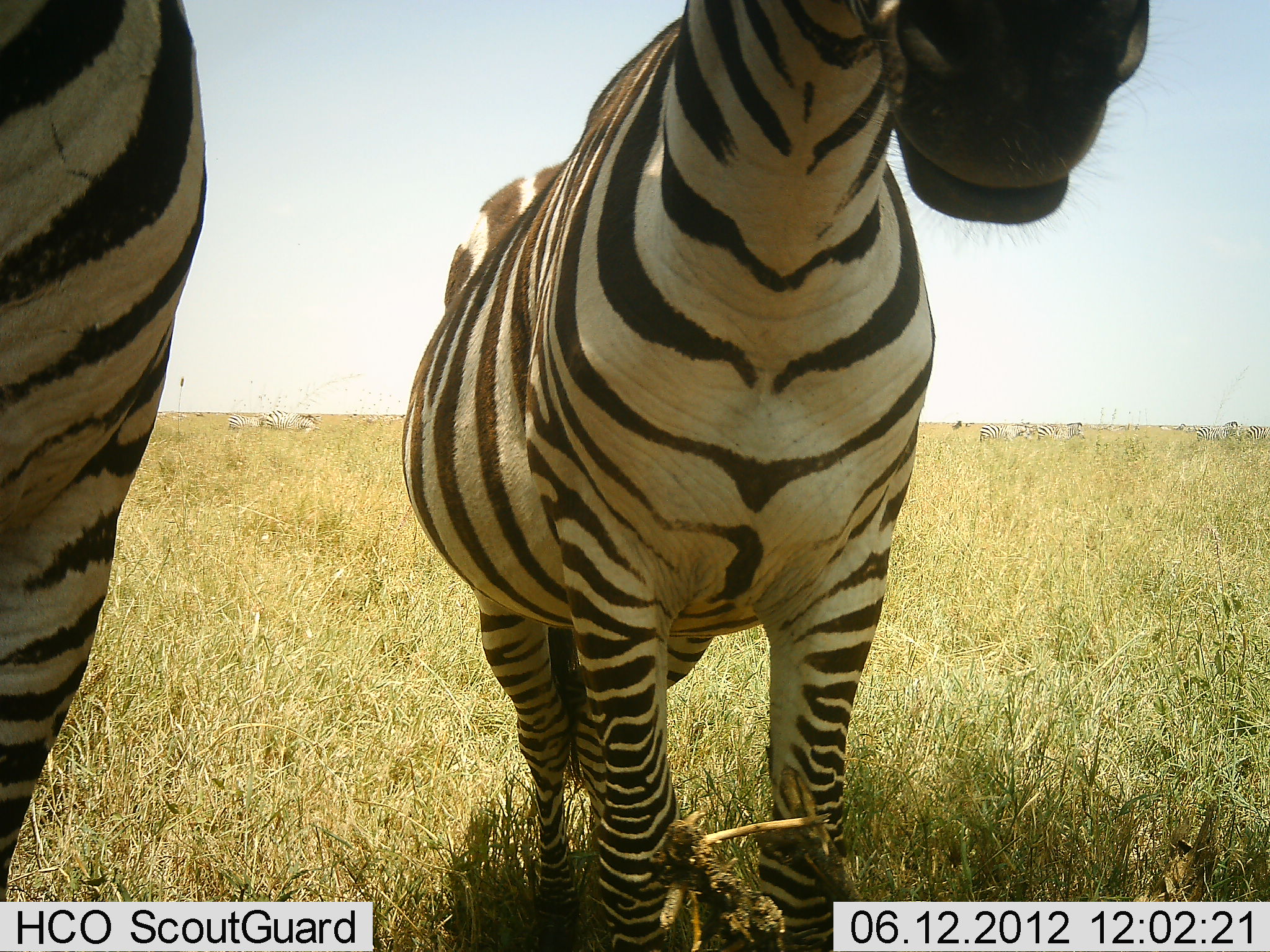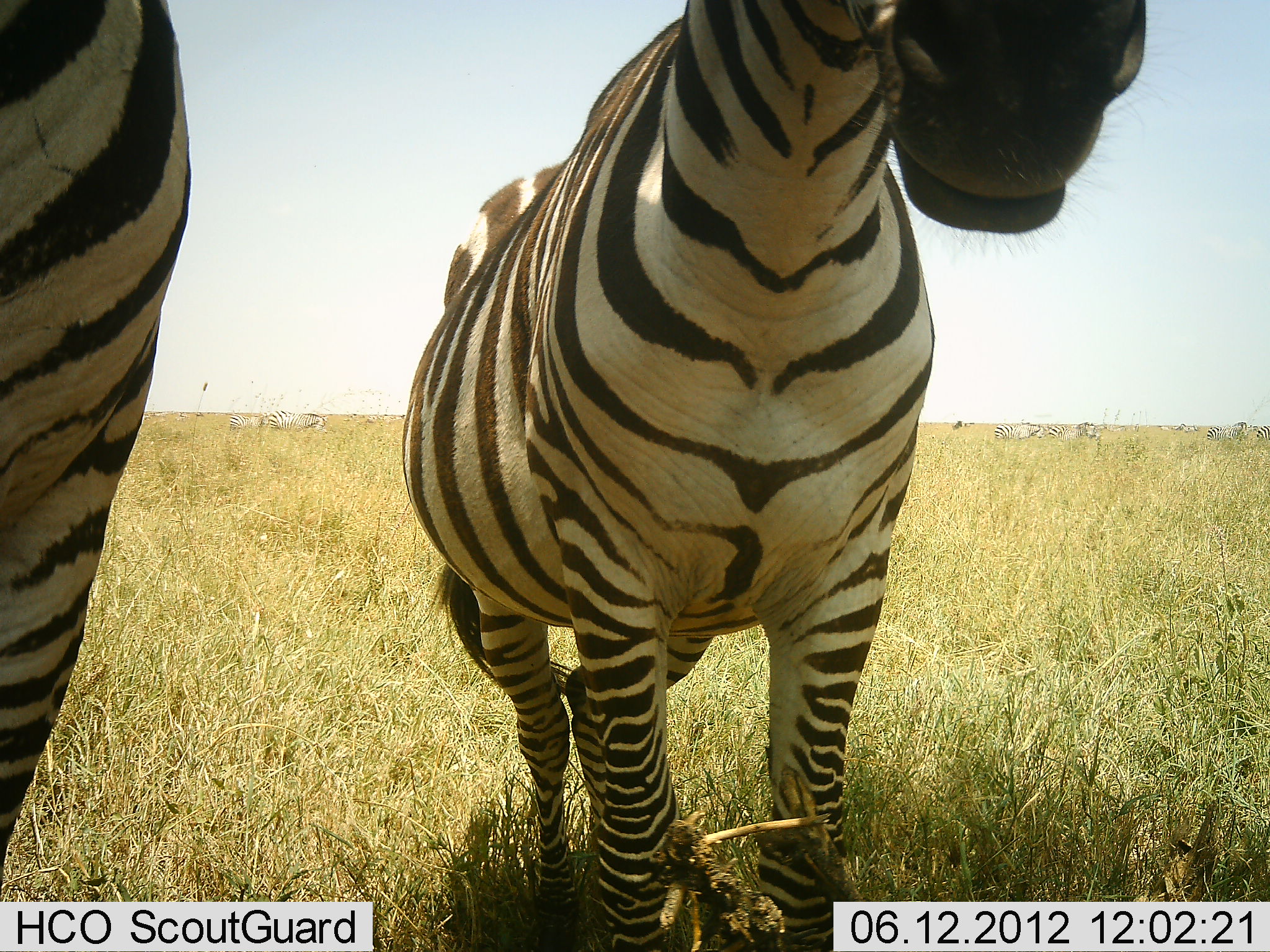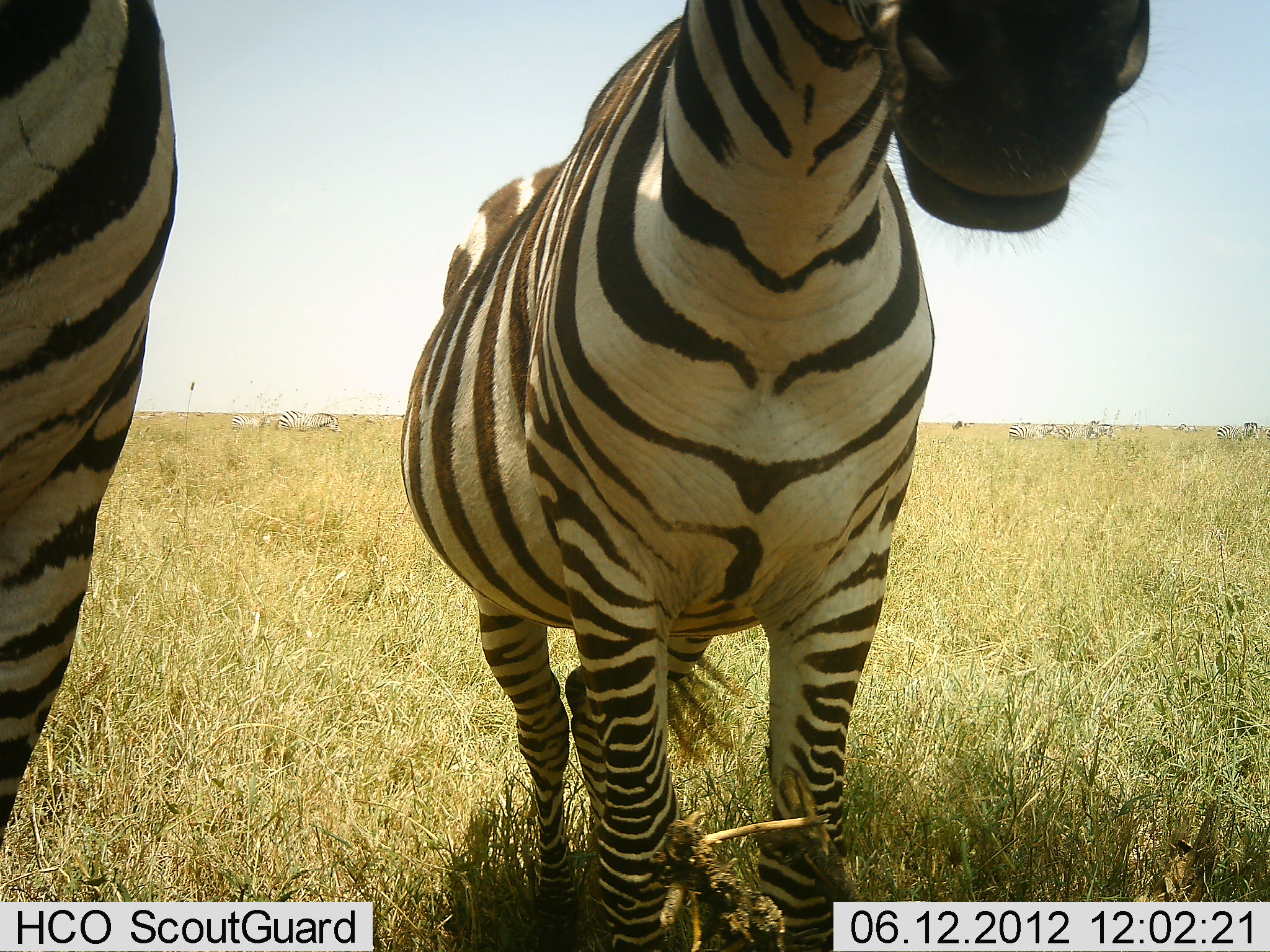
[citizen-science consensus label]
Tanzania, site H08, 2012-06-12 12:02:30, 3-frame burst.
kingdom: Animalia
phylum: Chordata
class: Mammalia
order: Perissodactyla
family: Equidae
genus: Equus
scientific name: Equus quagga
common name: plains zebra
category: zebra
Zebra (plains zebra) (Equus quagga), count 9. Behavior (volunteer vote fractions): standing 92%, resting 0%, moving 42%, interacting 0%. Young present (vote fraction): 0%. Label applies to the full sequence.